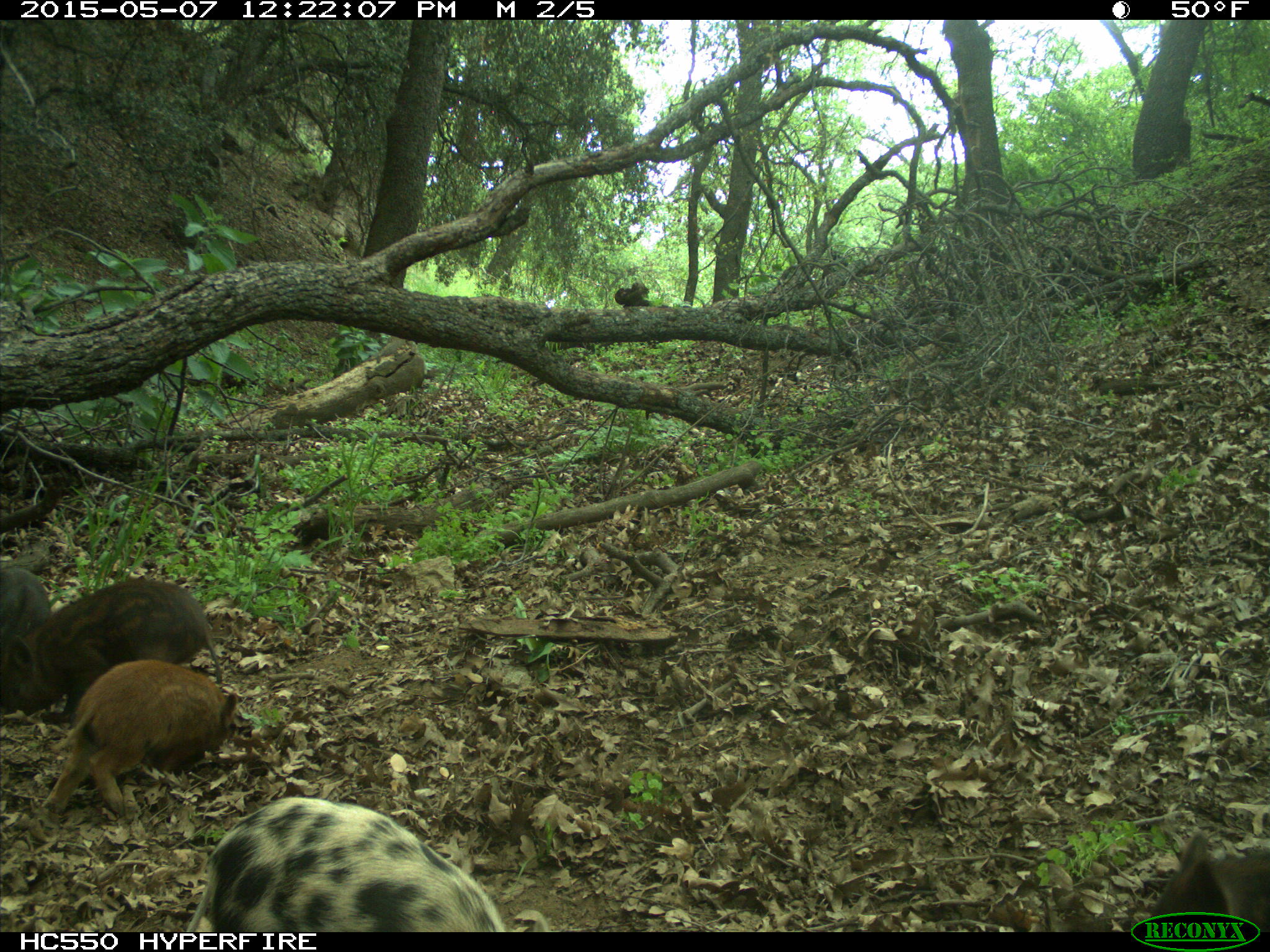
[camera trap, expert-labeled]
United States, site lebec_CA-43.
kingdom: Animalia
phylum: Chordata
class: Mammalia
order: Artiodactyla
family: Suidae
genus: Sus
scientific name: Sus scrofa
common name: wild boar